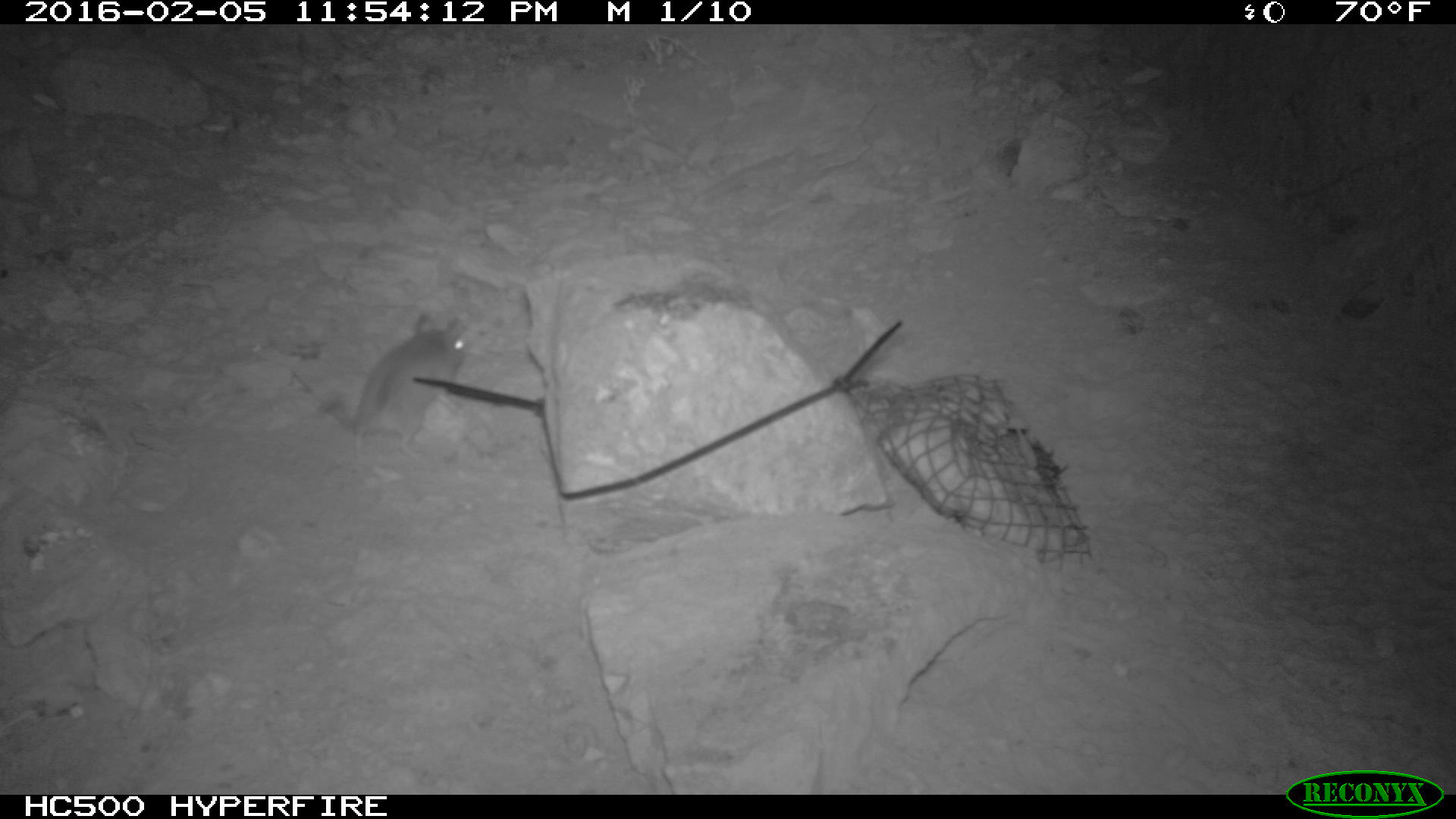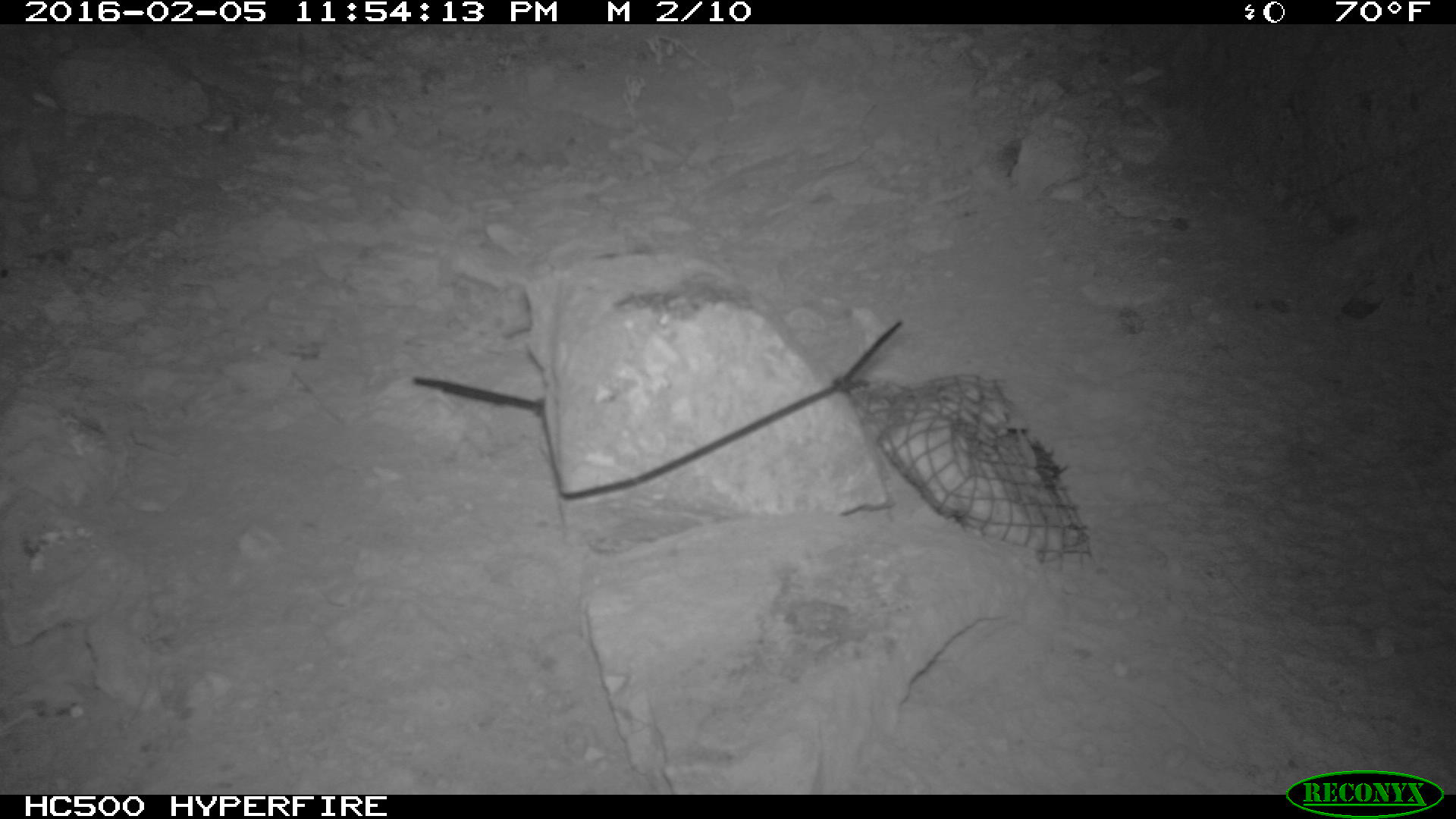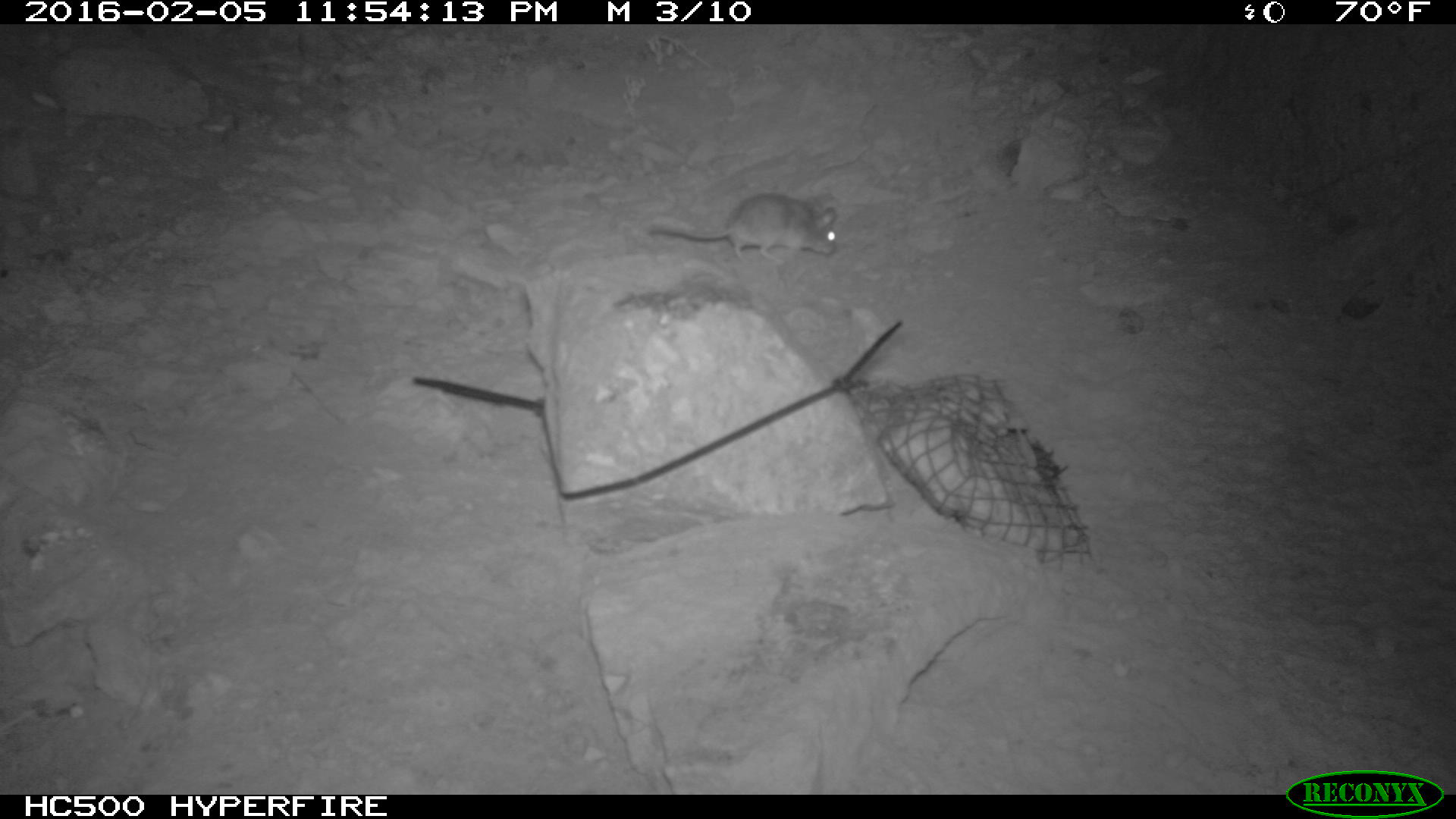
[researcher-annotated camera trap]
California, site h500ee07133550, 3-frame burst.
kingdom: Animalia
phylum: Chordata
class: Mammalia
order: Rodentia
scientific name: Rodentia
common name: rodent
Rodent (Rodentia).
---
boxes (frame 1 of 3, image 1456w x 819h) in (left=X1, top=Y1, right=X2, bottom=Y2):
rodent: (left=323, top=315, right=466, bottom=459)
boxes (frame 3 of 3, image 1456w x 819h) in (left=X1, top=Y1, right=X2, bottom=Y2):
rodent: (left=647, top=192, right=836, bottom=265)